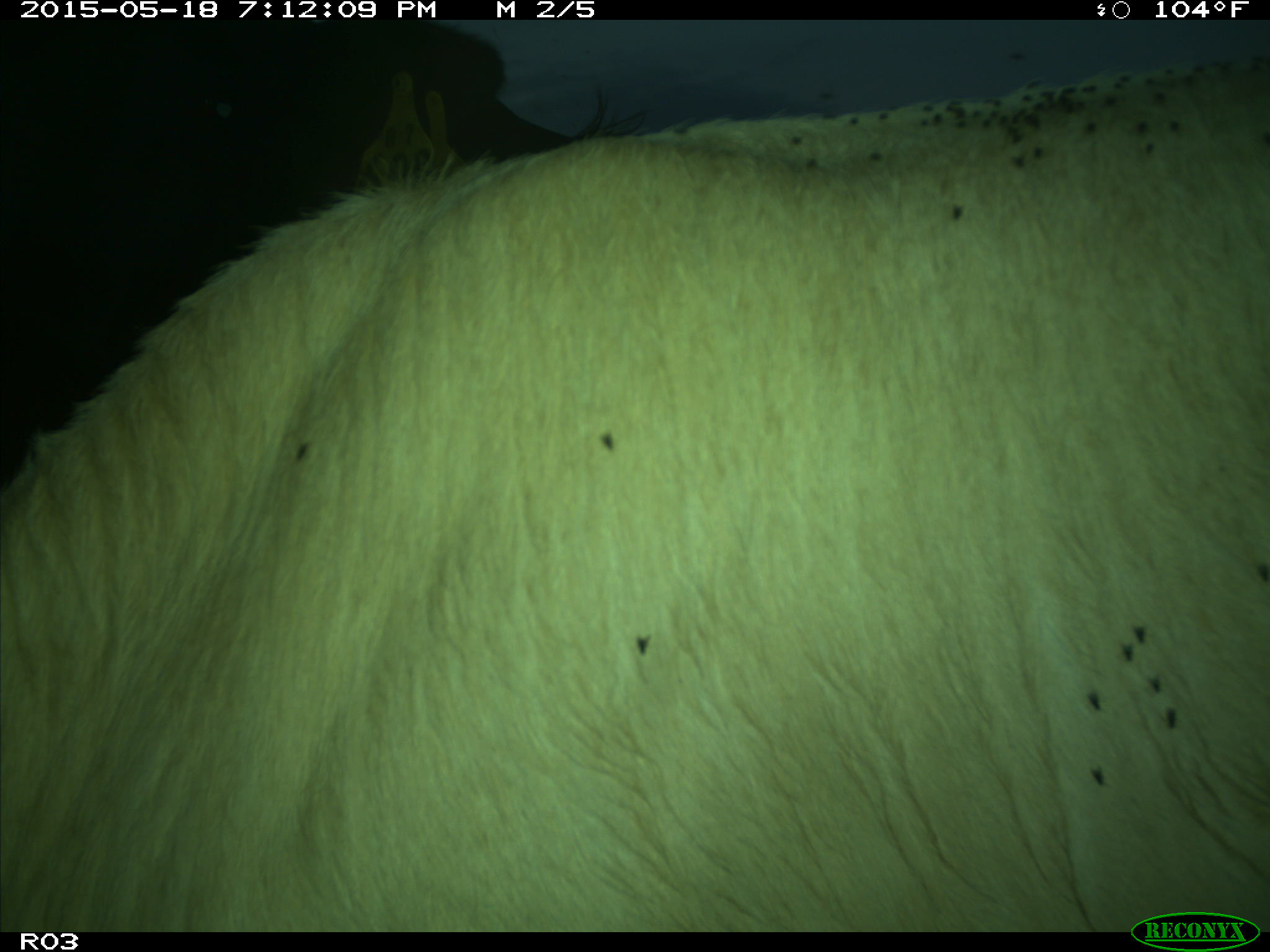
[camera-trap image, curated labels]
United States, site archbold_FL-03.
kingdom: Animalia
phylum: Chordata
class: Mammalia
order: Artiodactyla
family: Bovidae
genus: Bos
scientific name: Bos taurus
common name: domestic cow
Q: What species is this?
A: Bos taurus (domestic cow).